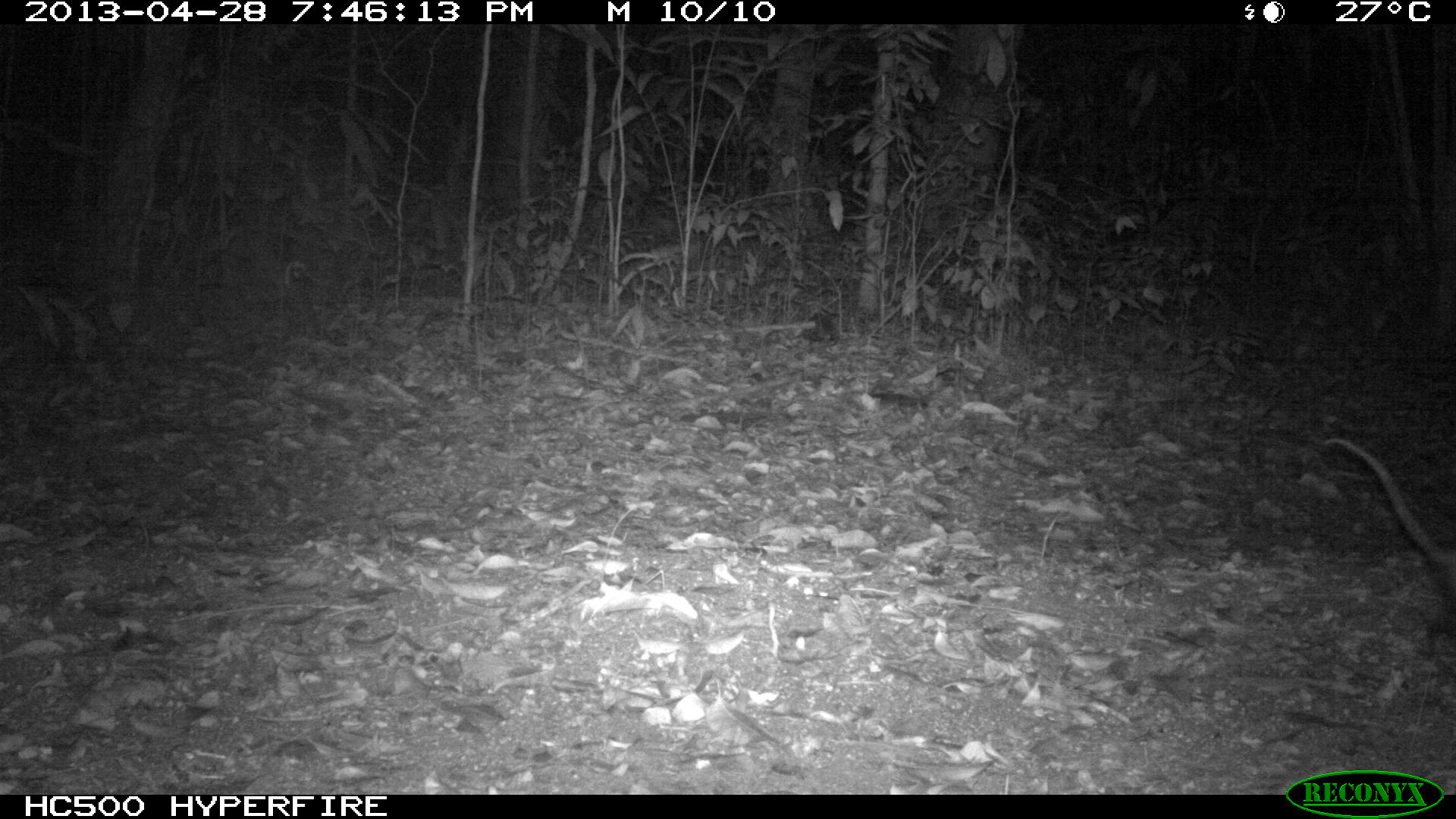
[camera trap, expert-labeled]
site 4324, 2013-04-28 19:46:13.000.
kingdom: Animalia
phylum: Chordata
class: Mammalia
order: Didelphimorphia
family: Didelphidae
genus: Didelphis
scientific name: Didelphis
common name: american opossums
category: didelphis sp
Didelphis sp (american opossums) (Didelphis), count 1, sex female.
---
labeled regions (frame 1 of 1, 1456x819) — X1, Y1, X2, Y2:
didelphis sp: 1319, 435, 1456, 656